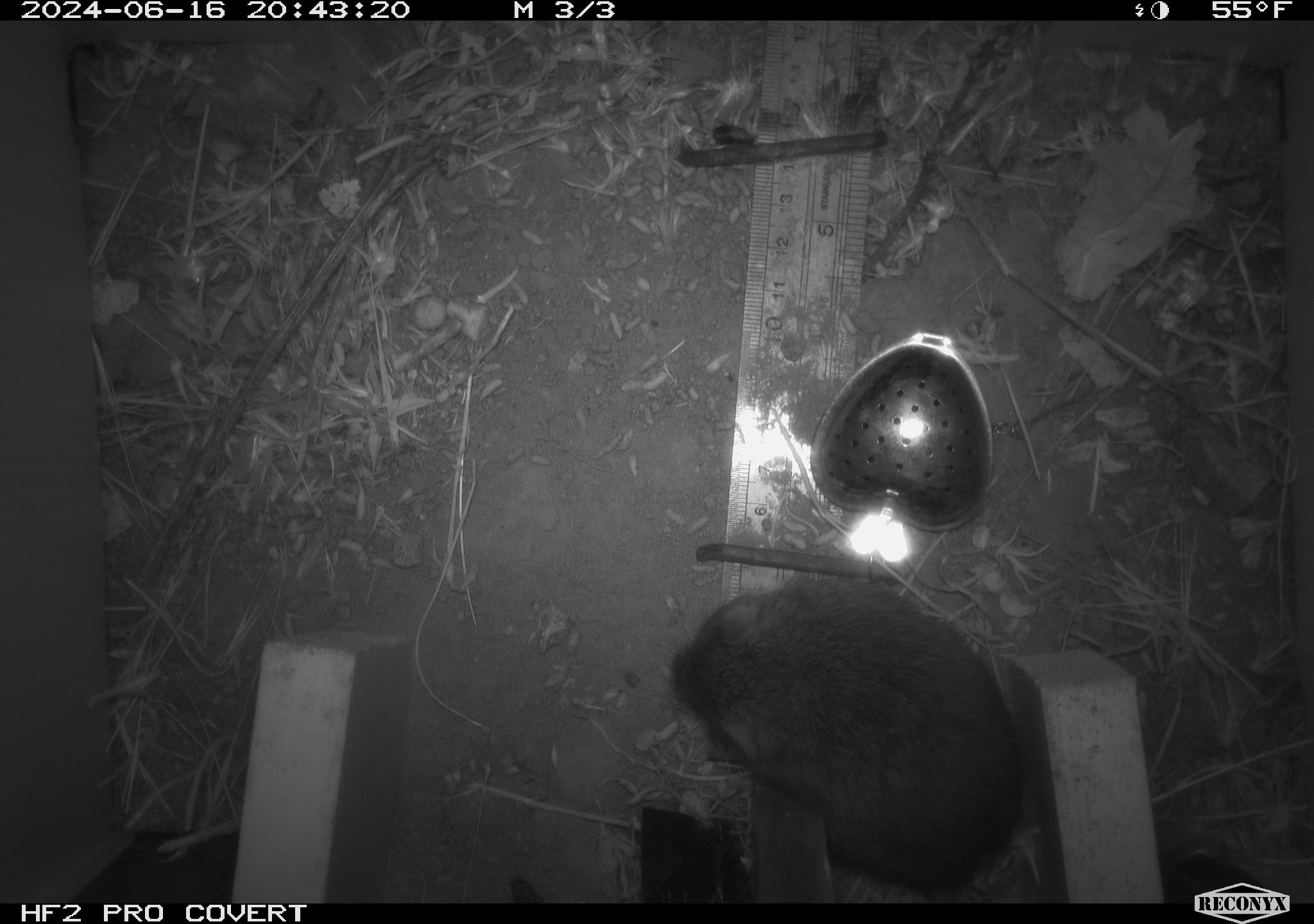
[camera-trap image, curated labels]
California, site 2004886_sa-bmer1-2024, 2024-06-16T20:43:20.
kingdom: Animalia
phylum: Chordata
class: Mammalia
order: Rodentia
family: Cricetidae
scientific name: Cricetidae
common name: hamsters, voles, lemmings, and allies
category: cricetidae family